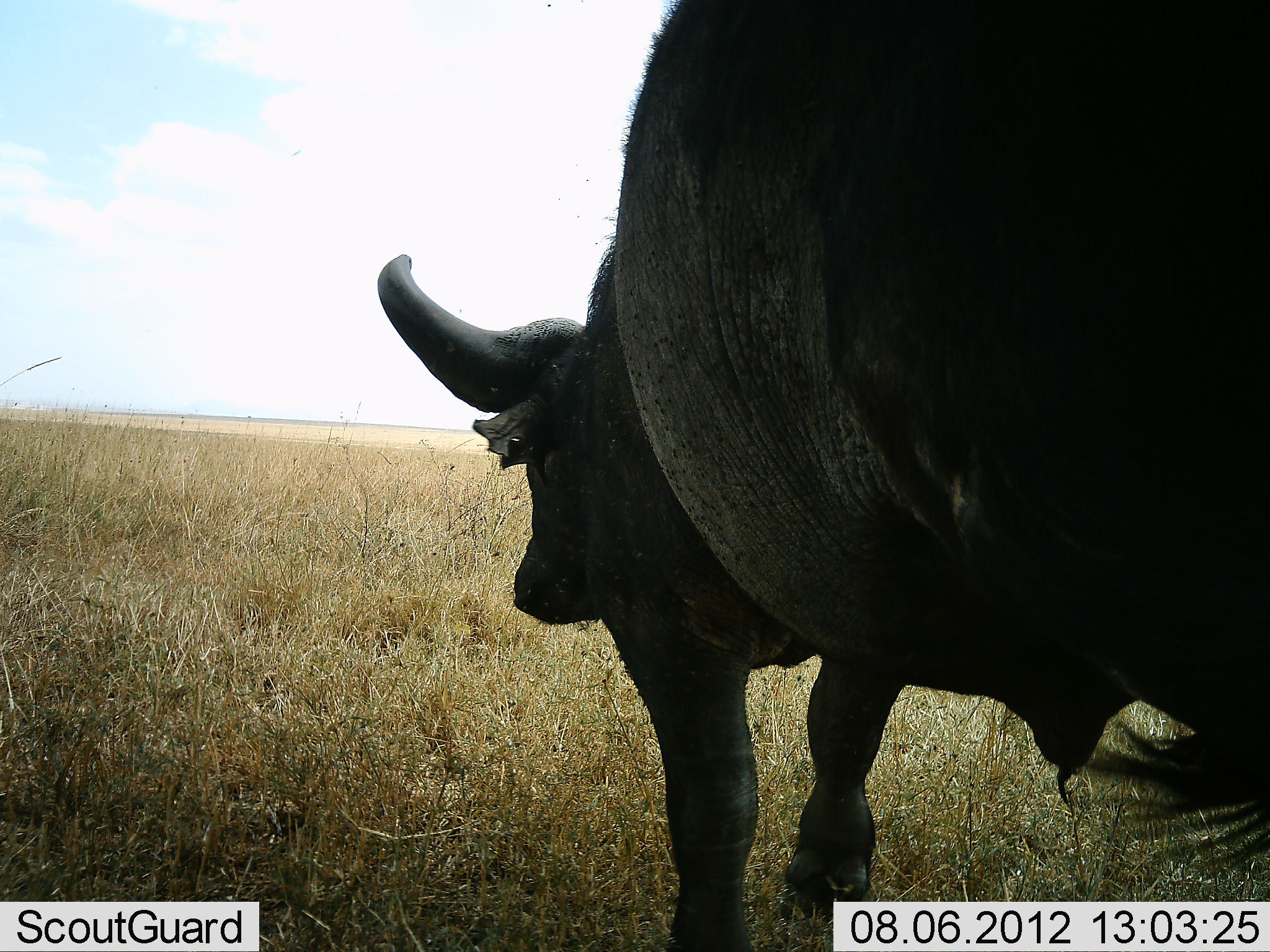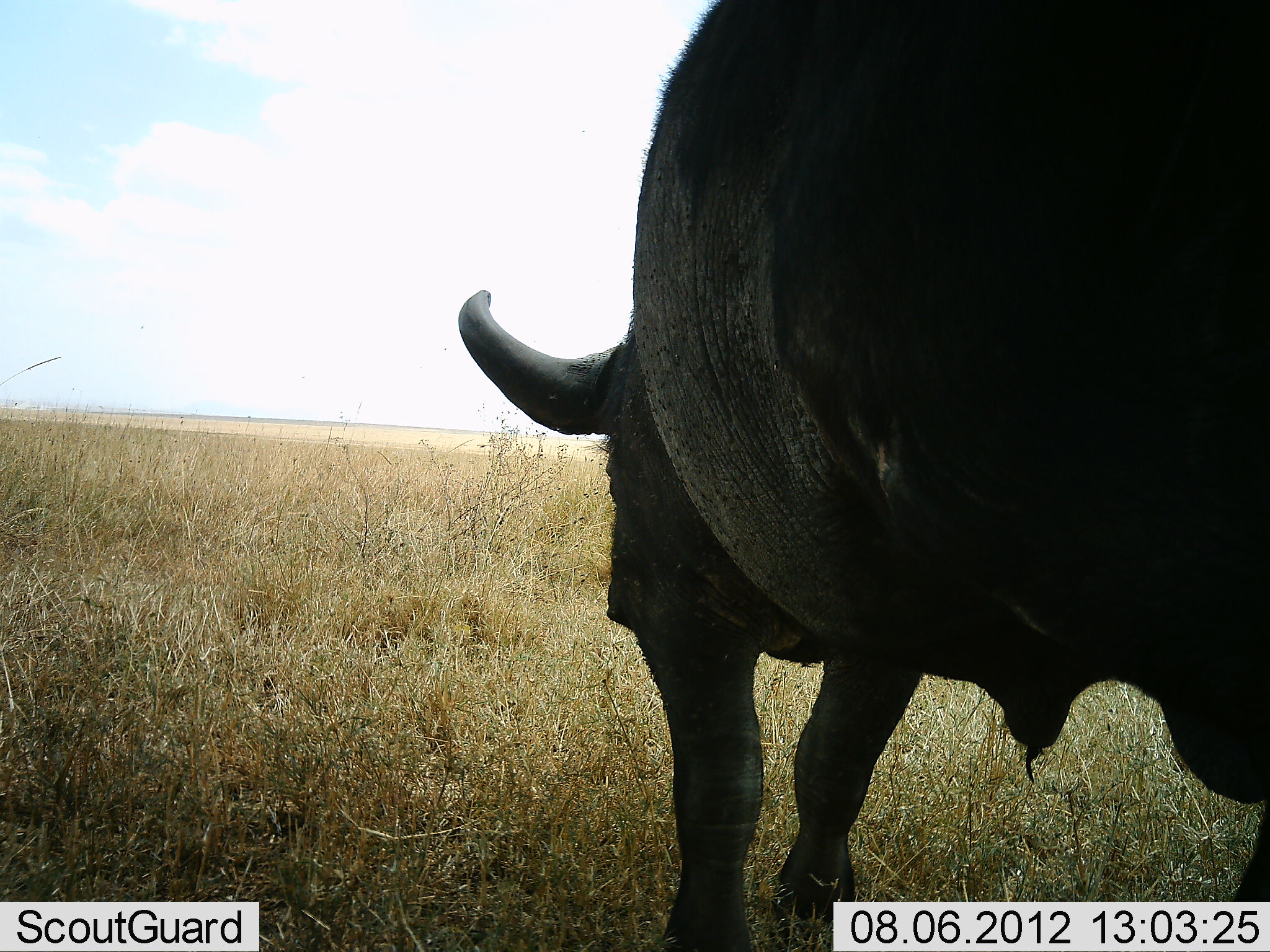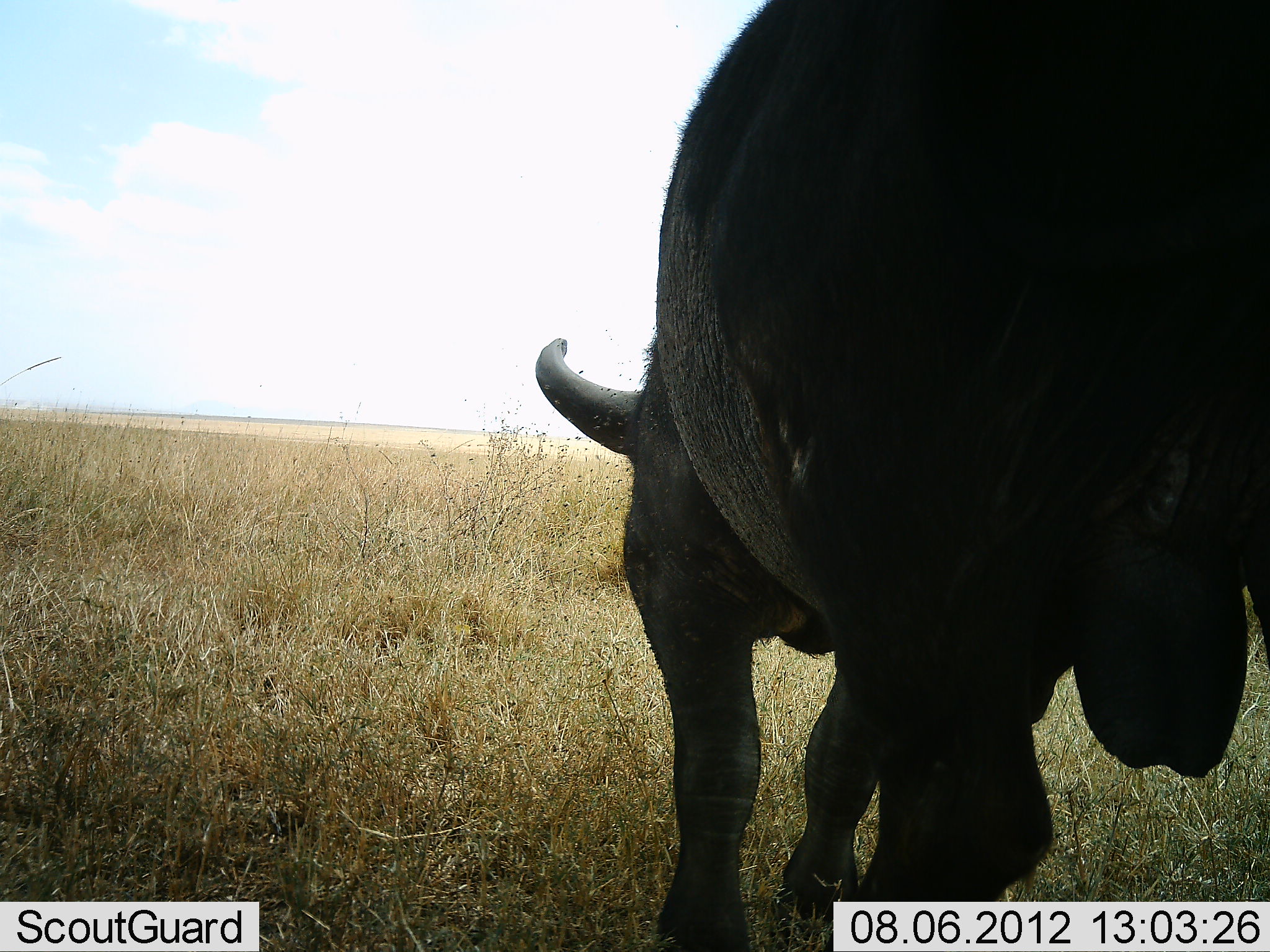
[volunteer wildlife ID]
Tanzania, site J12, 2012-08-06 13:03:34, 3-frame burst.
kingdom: Animalia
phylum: Chordata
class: Mammalia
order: Artiodactyla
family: Bovidae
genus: Syncerus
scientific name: Syncerus caffer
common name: cape buffalo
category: buffalo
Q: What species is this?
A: Buffalo (cape buffalo) (Syncerus caffer).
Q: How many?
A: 1.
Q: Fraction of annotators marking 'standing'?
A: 30%.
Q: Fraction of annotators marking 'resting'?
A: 0%.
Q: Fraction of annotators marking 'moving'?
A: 70%.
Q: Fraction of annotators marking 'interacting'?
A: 0%.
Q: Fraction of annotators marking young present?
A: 0%.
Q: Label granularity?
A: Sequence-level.